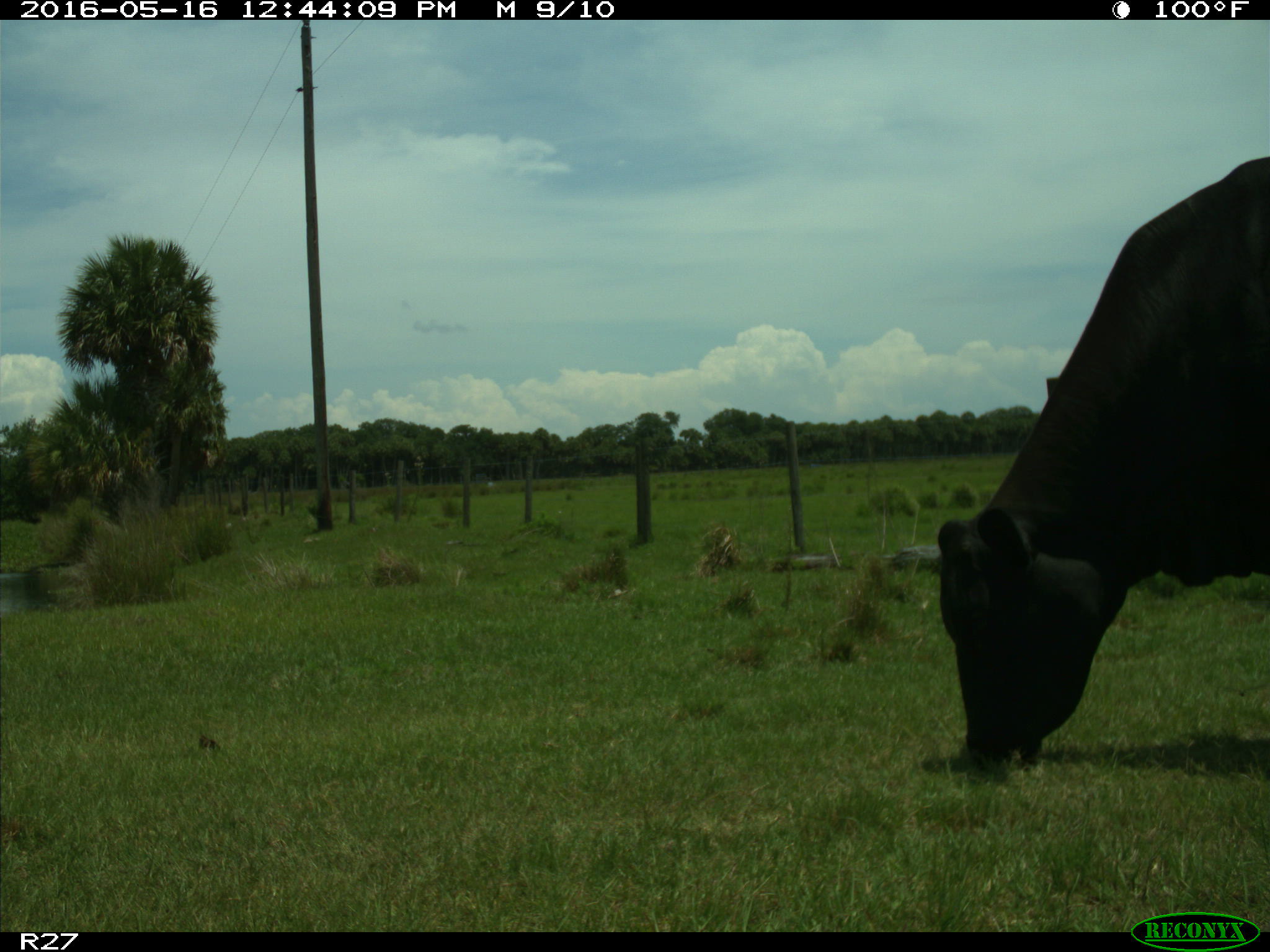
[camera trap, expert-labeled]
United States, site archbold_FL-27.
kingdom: Animalia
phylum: Chordata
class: Mammalia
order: Artiodactyla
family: Bovidae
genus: Bos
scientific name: Bos taurus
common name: domestic cow